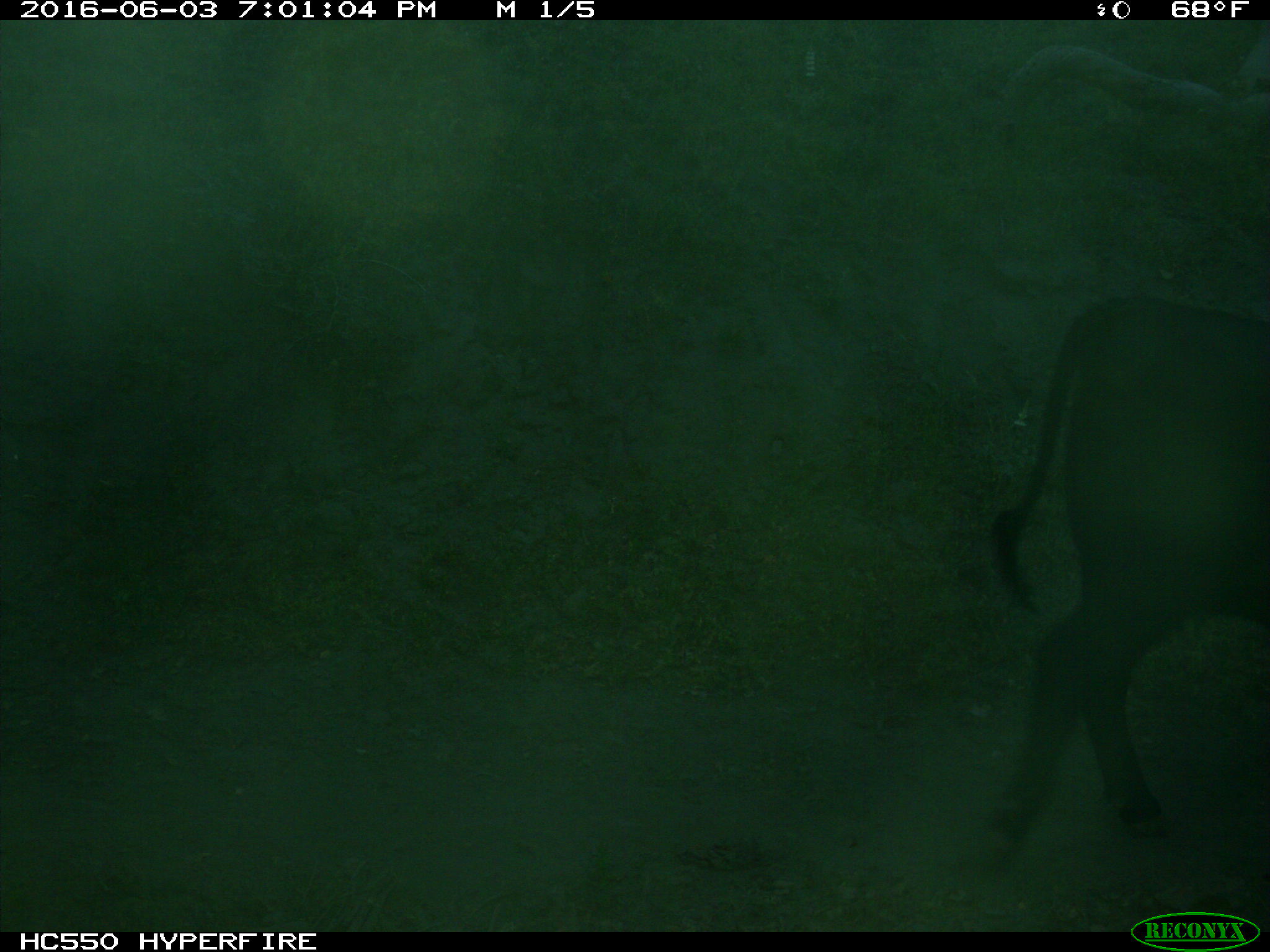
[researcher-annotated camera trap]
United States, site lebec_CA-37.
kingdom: Animalia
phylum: Chordata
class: Mammalia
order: Artiodactyla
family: Bovidae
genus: Bos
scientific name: Bos taurus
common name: domestic cow